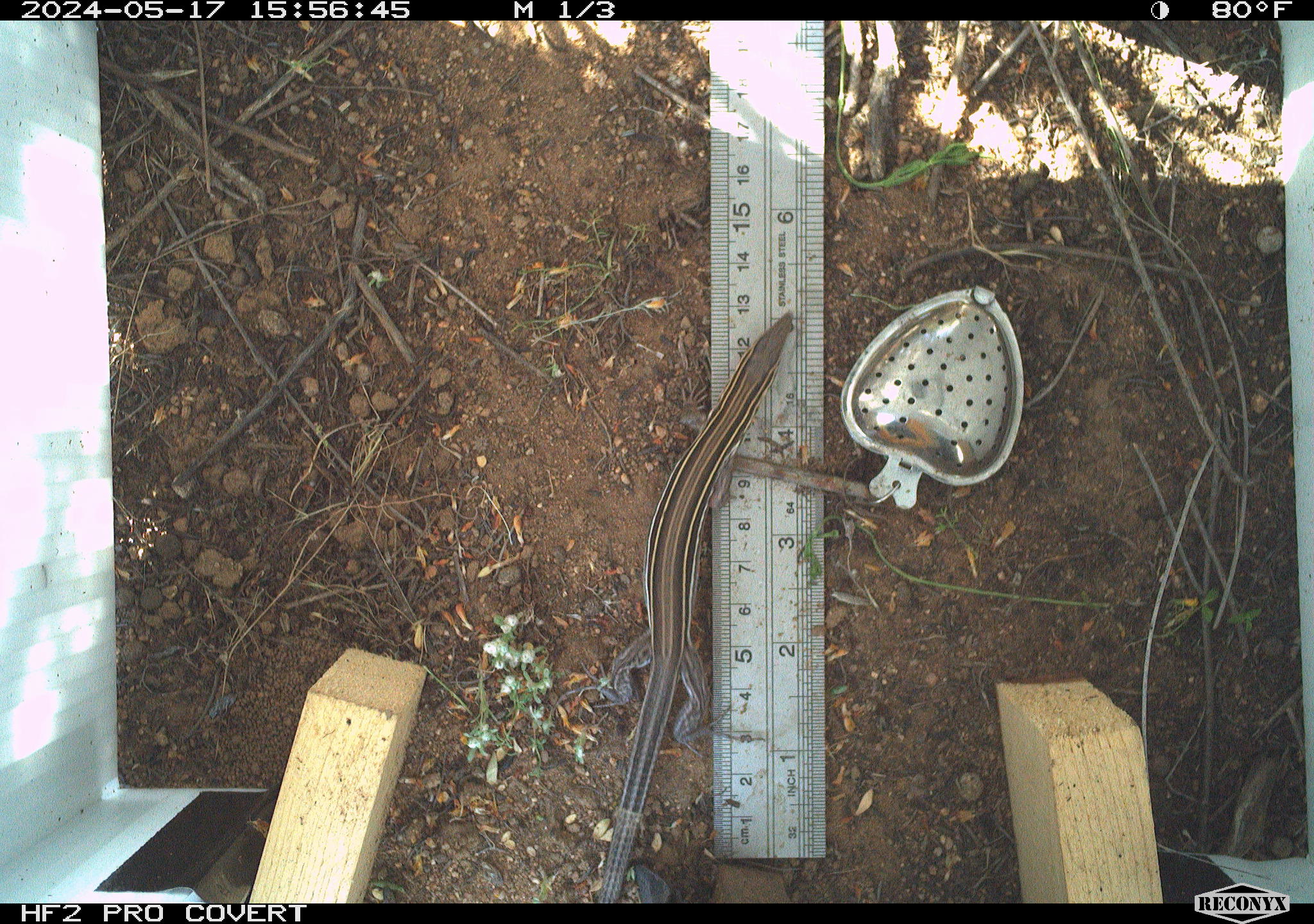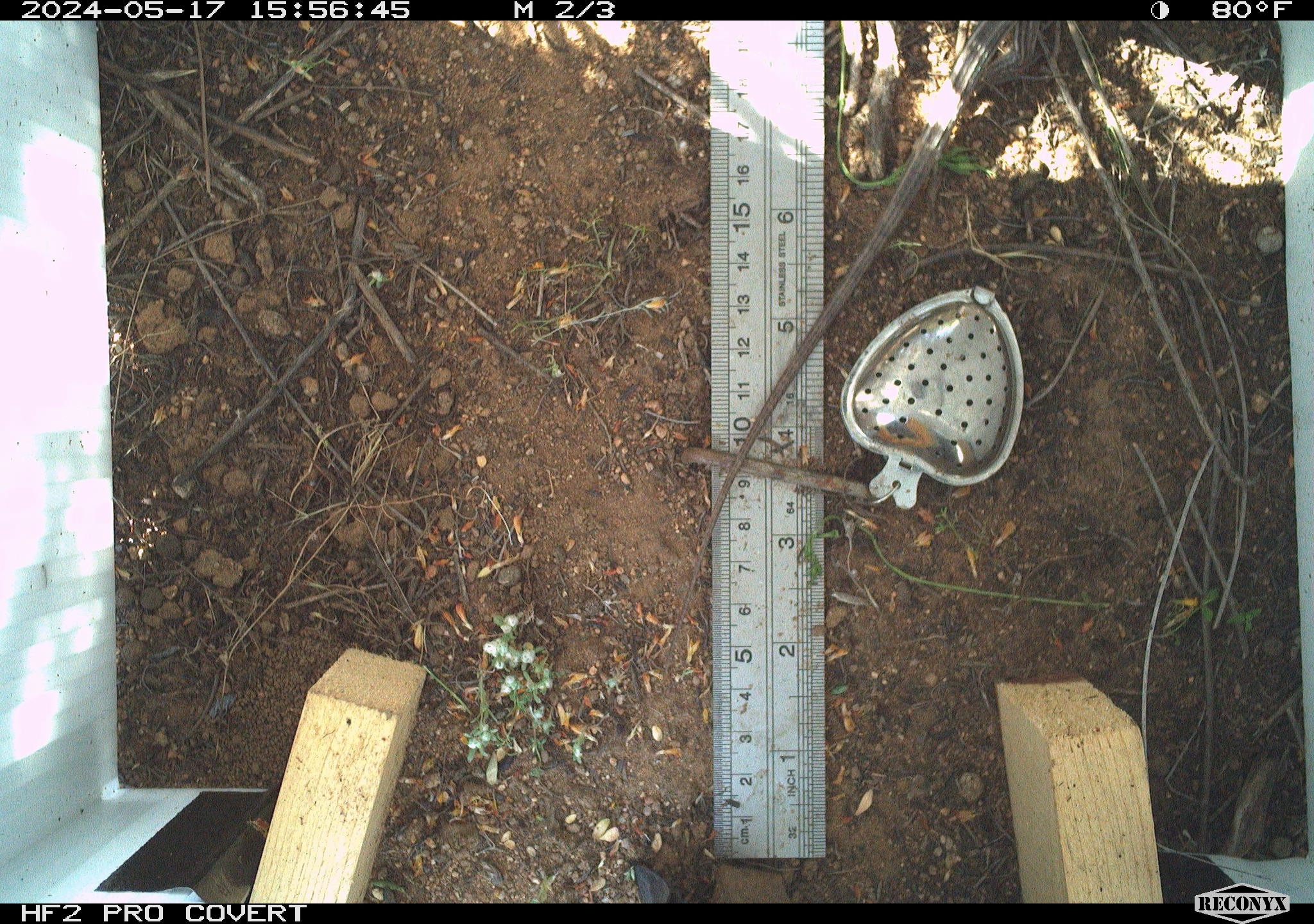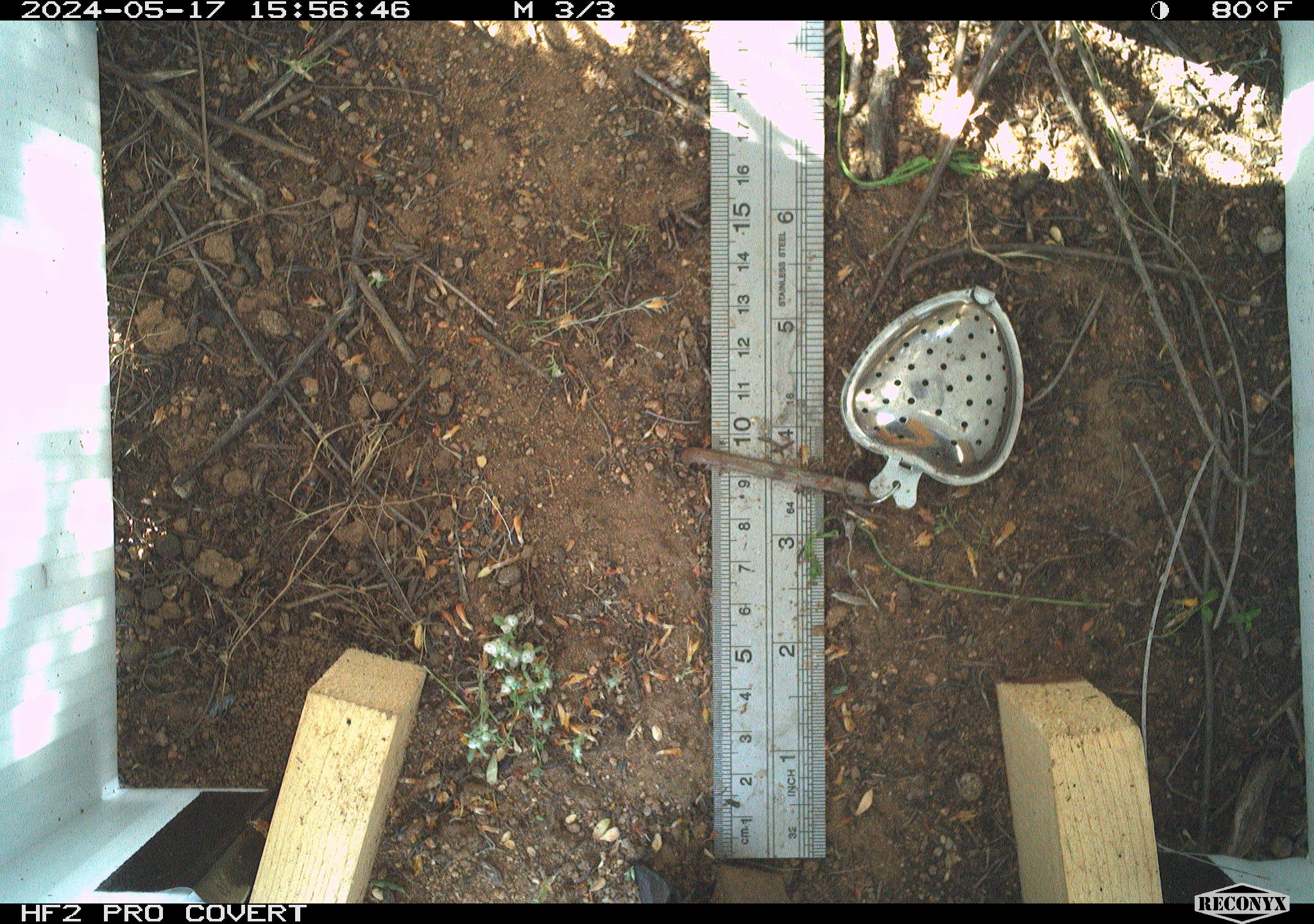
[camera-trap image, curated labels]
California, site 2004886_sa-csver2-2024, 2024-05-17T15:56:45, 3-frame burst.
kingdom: Animalia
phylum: Chordata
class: Reptilia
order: Squamata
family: Scincidae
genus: Plestiodon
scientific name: Plestiodon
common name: blue-tailed skinks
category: plestiodon species